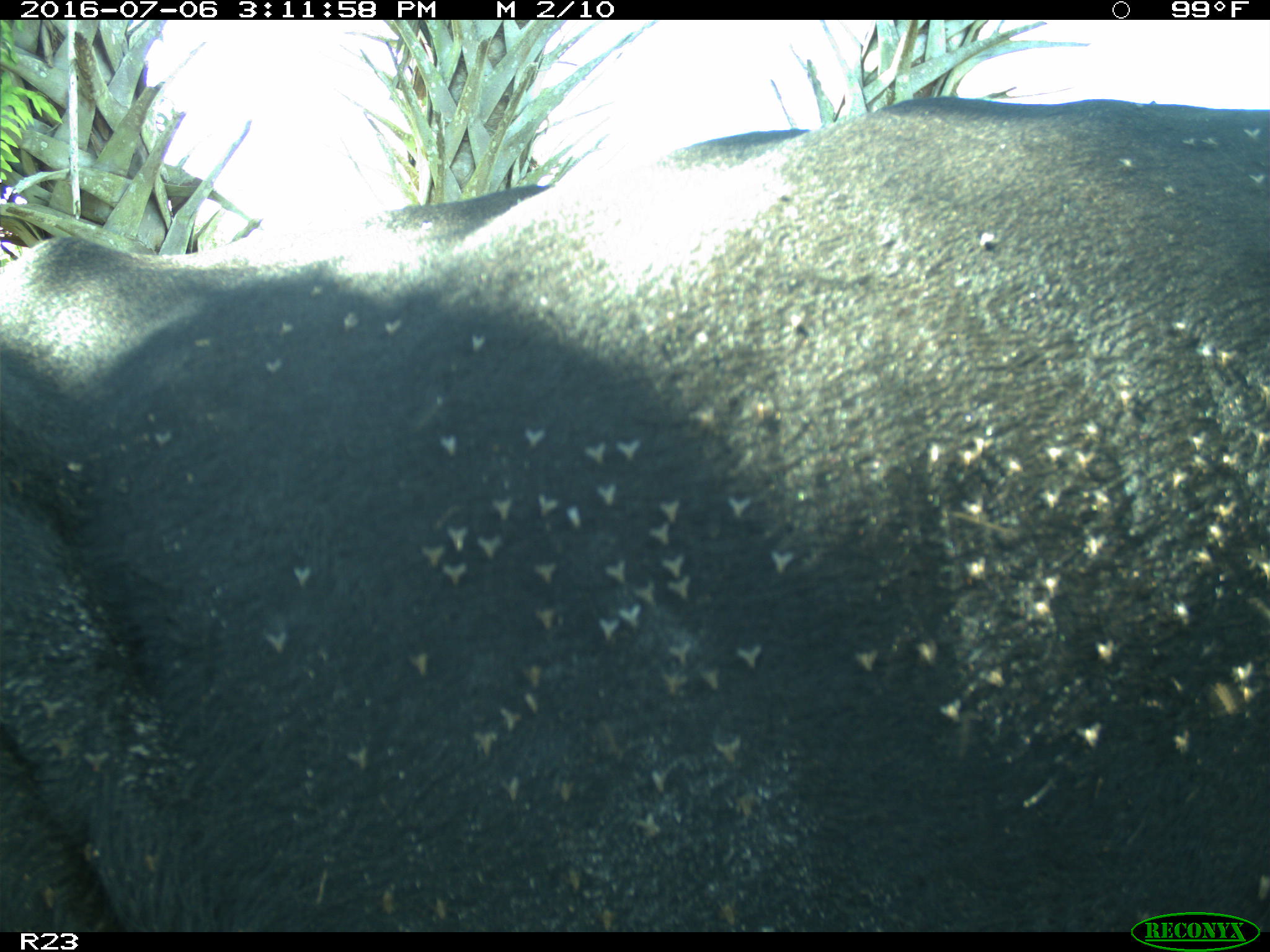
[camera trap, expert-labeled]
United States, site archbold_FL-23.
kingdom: Animalia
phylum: Chordata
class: Mammalia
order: Artiodactyla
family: Bovidae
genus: Bos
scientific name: Bos taurus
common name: domestic cow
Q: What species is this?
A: Bos taurus (domestic cow).